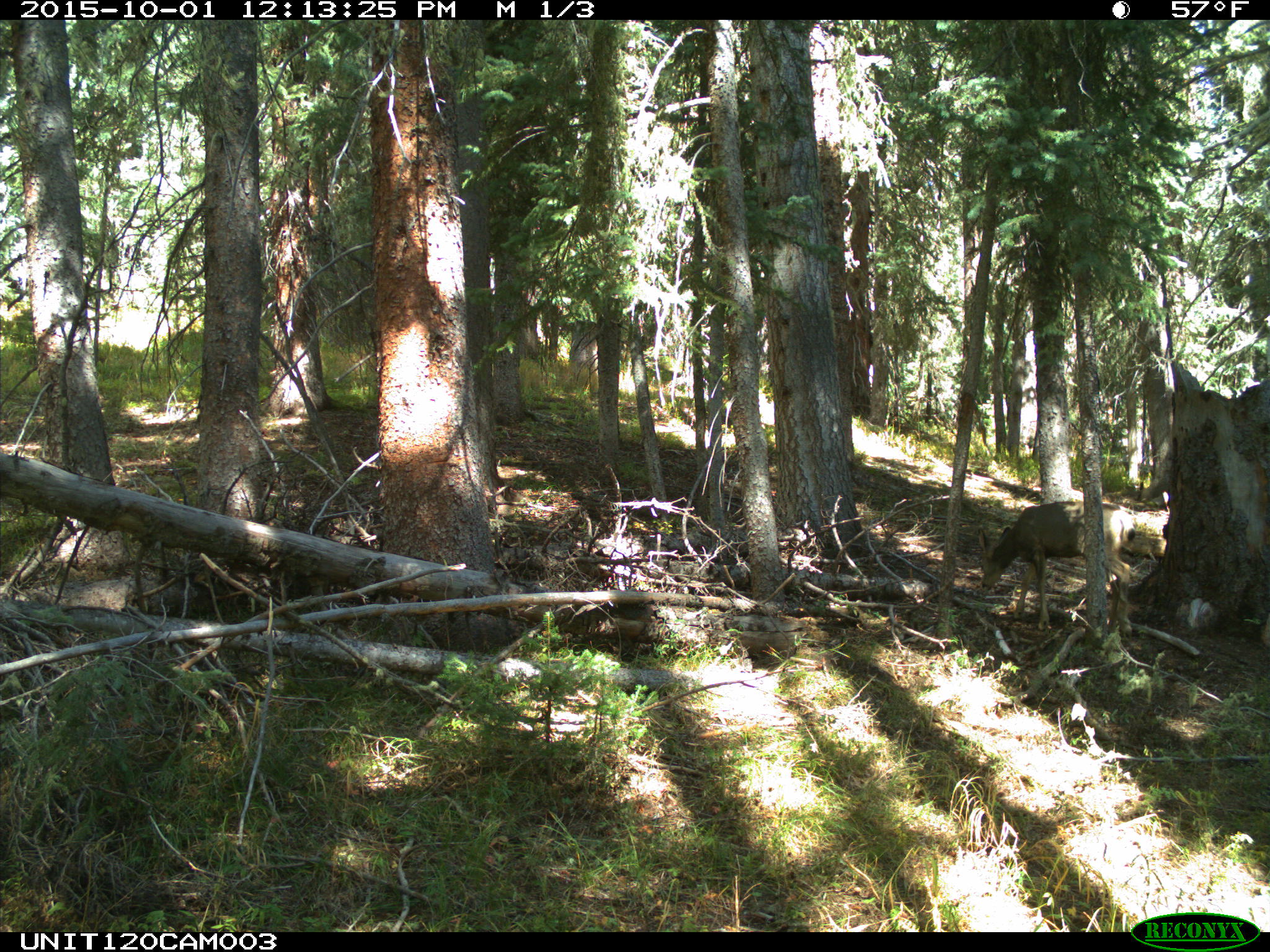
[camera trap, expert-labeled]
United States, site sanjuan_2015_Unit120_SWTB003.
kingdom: Animalia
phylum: Chordata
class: Mammalia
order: Artiodactyla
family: Cervidae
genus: Odocoileus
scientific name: Odocoileus hemionus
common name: mule deer